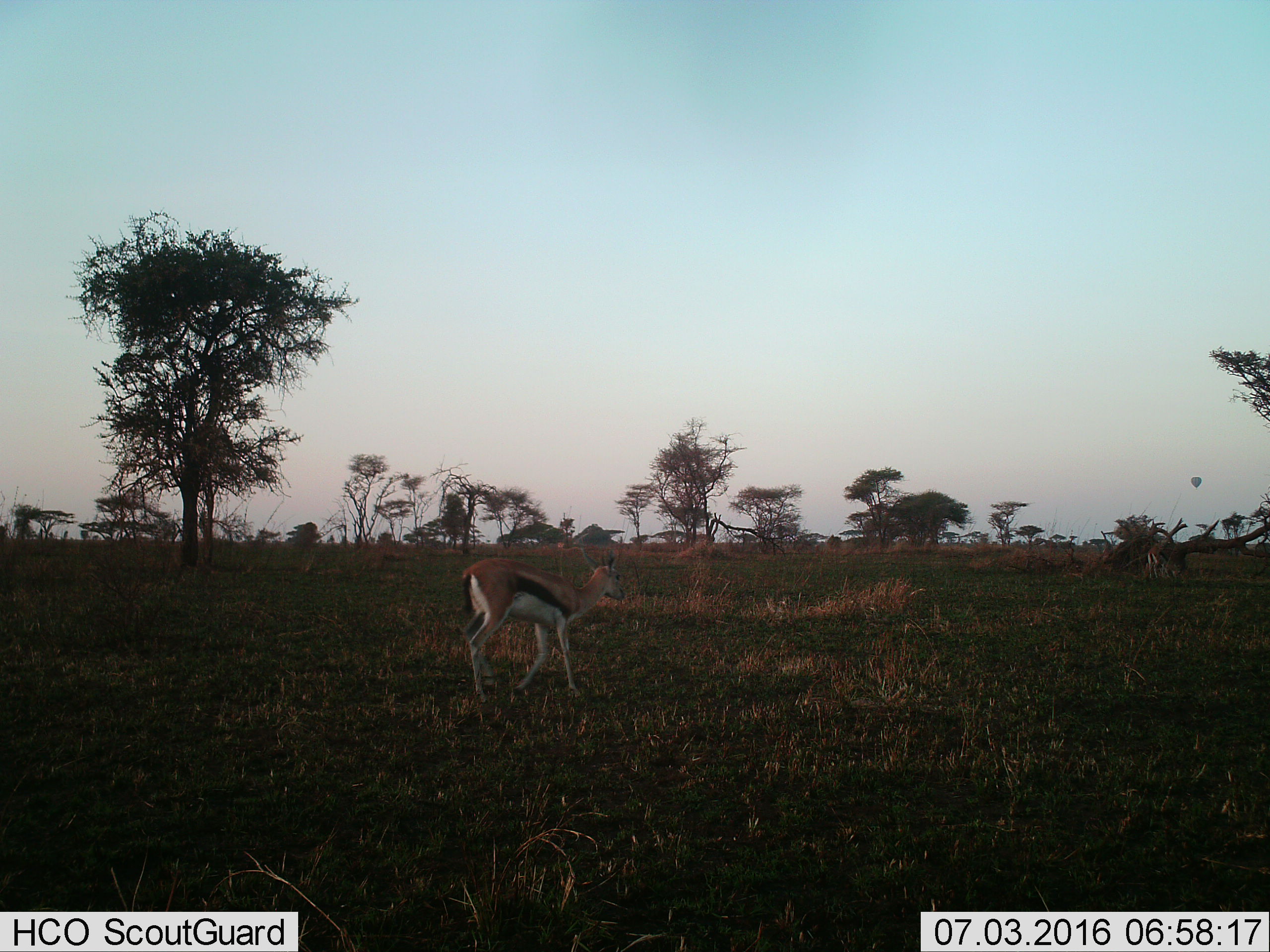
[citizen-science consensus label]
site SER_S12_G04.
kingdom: Animalia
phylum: Chordata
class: Mammalia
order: Artiodactyla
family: Bovidae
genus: Eudorcas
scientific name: Eudorcas thomsonii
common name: thomson's gazelle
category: gazellethomsons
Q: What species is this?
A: Gazellethomsons (thomson's gazelle) (Eudorcas thomsonii).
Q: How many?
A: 1.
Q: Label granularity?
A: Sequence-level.